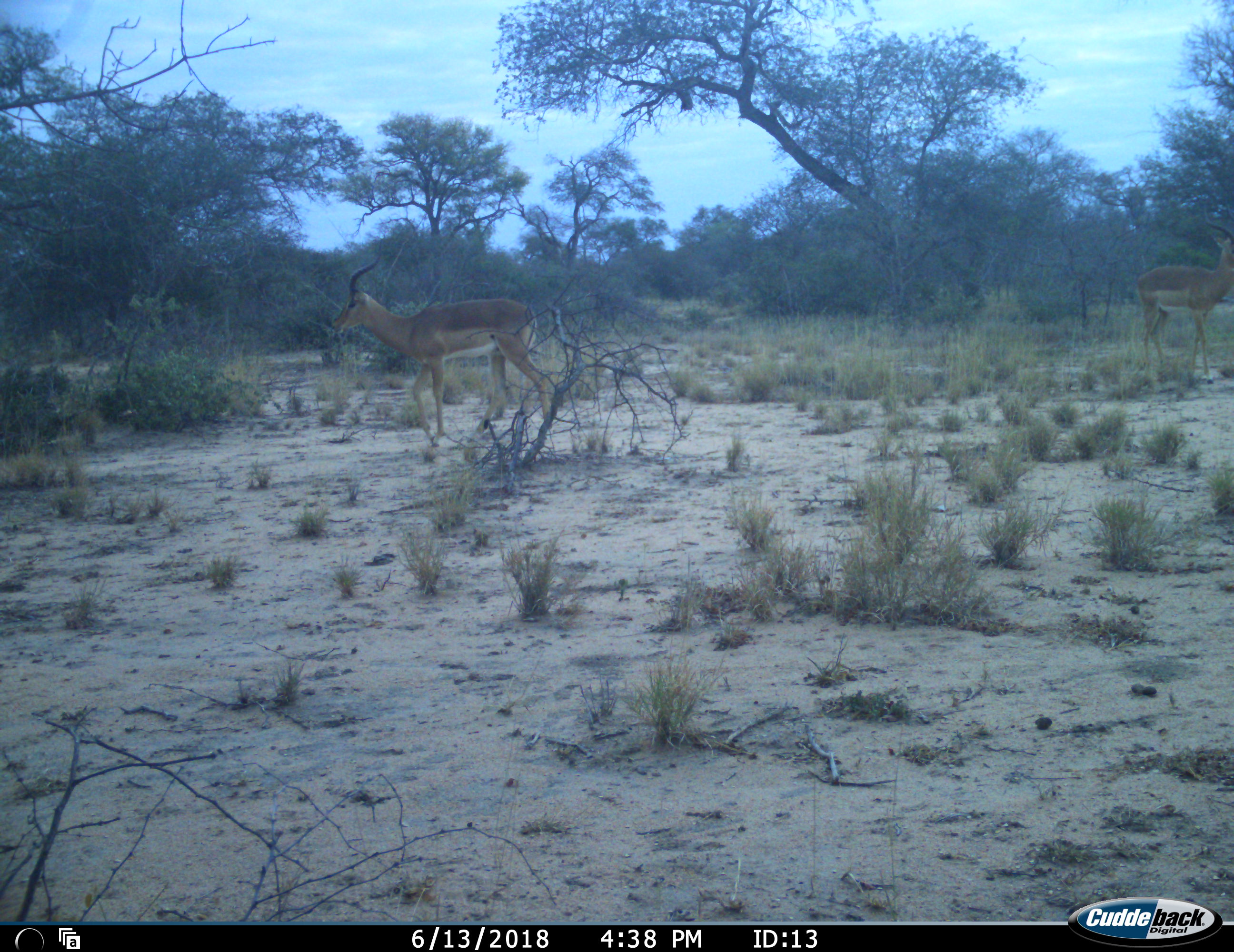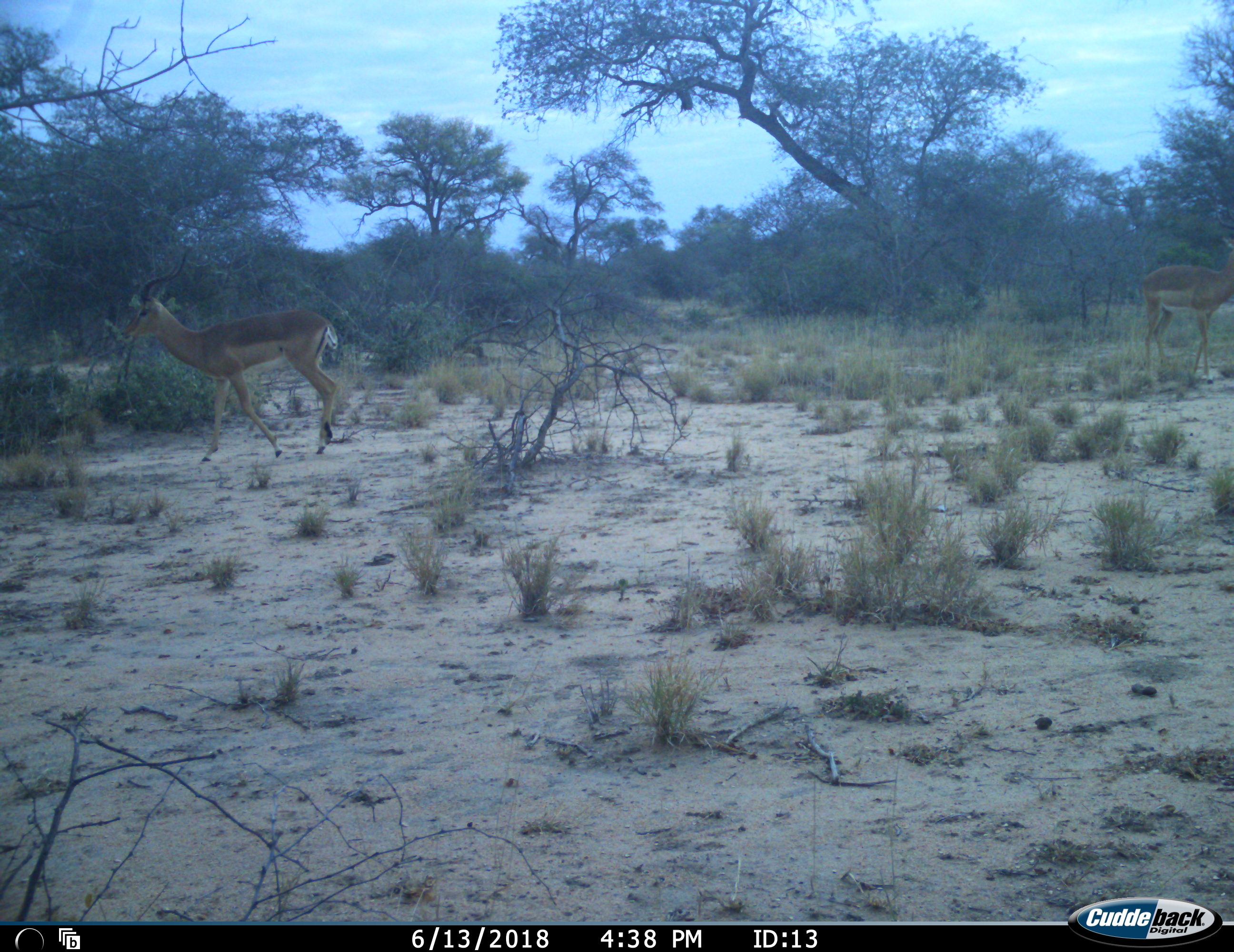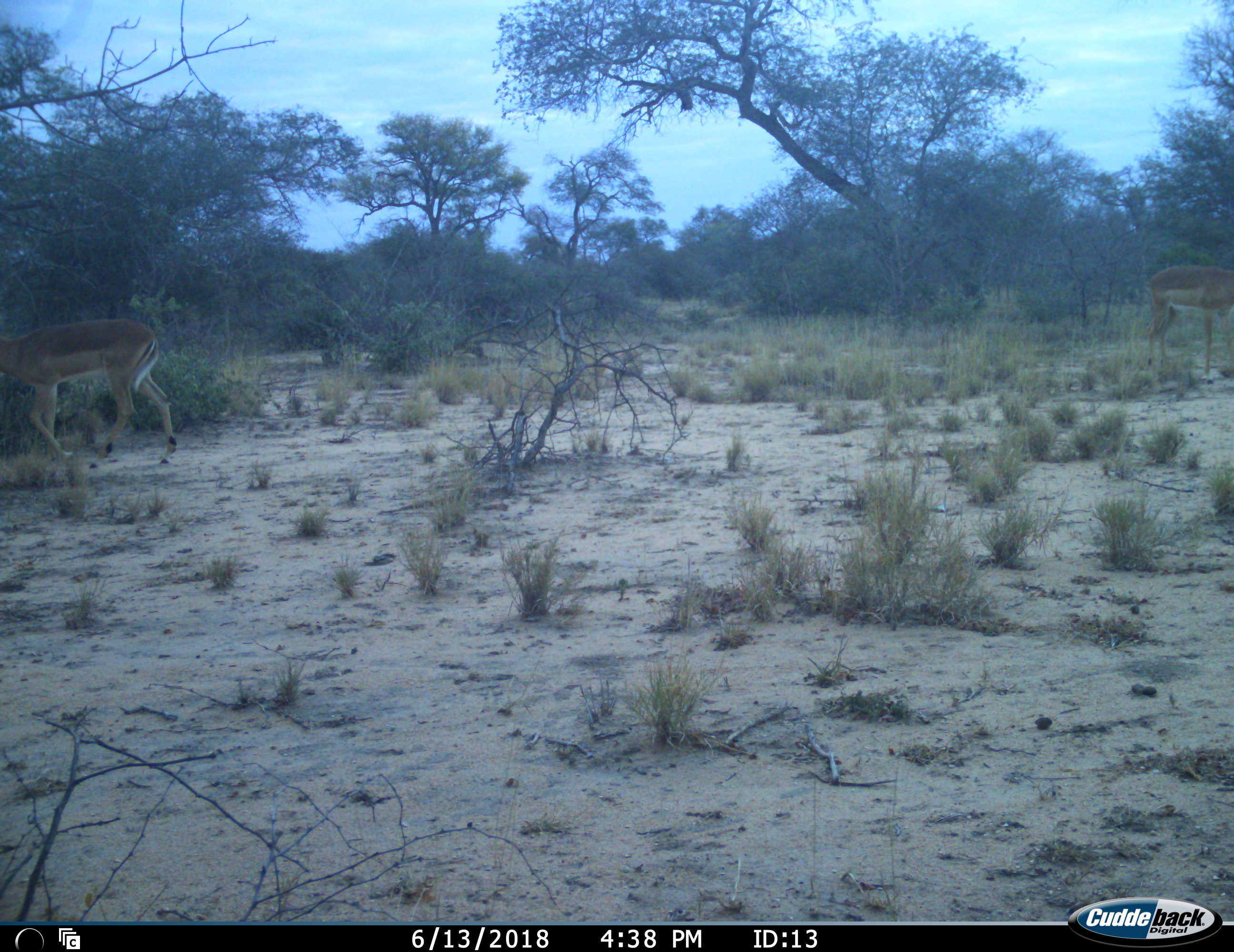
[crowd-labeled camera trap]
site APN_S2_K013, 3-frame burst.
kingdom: Animalia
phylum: Chordata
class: Mammalia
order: Artiodactyla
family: Bovidae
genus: Aepyceros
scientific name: Aepyceros melampus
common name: impala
Impala (Aepyceros melampus), count 2. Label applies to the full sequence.